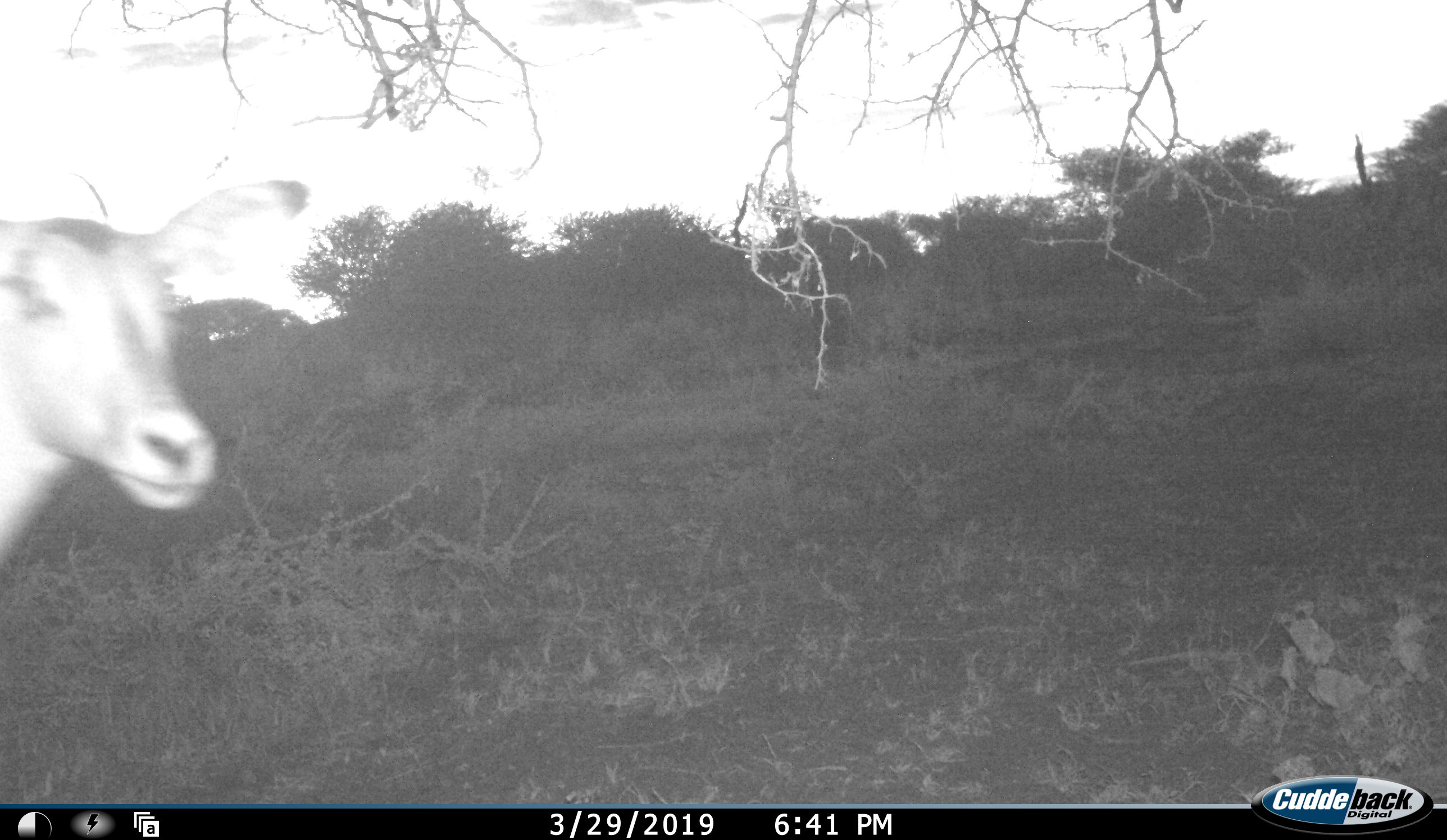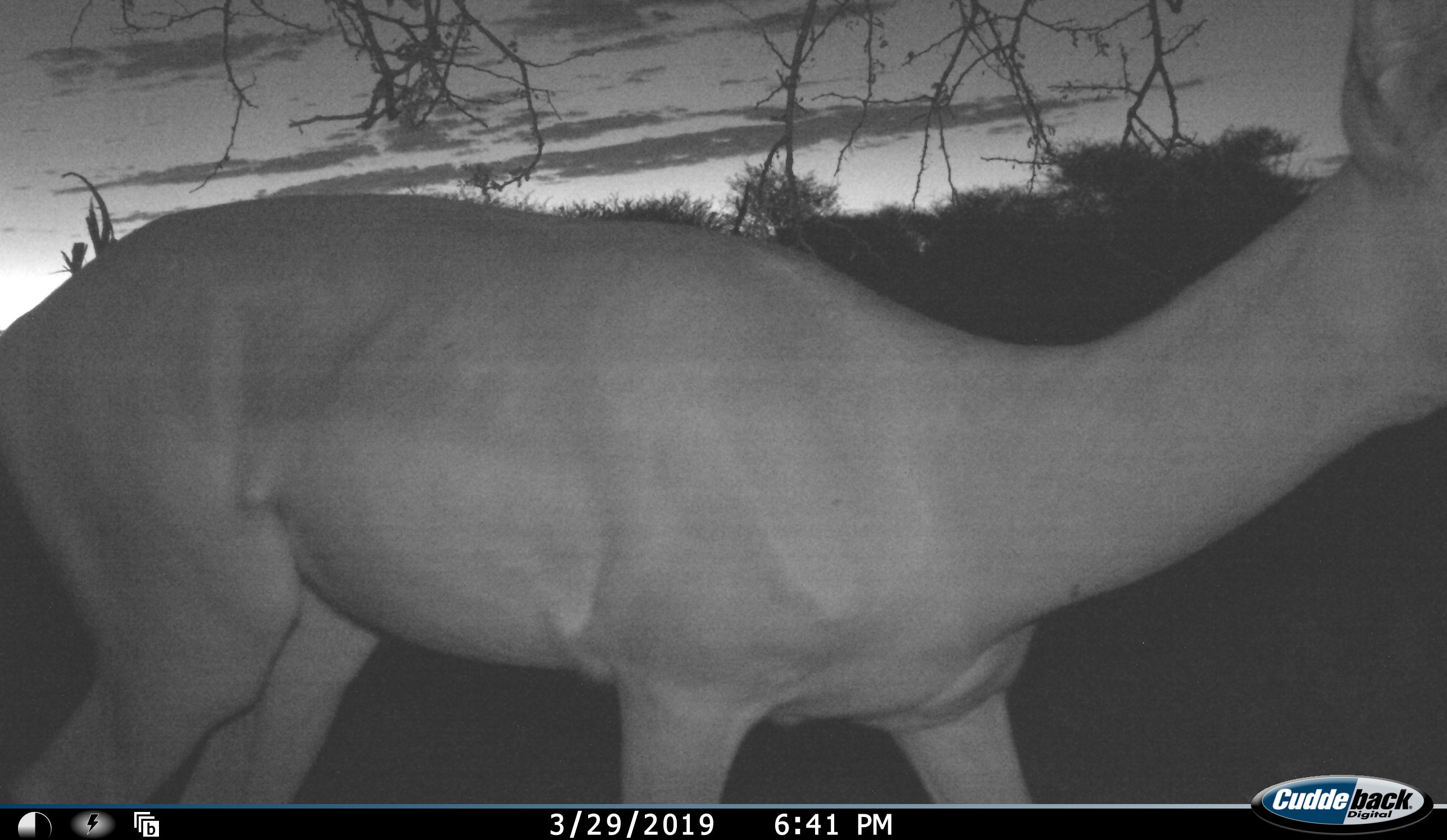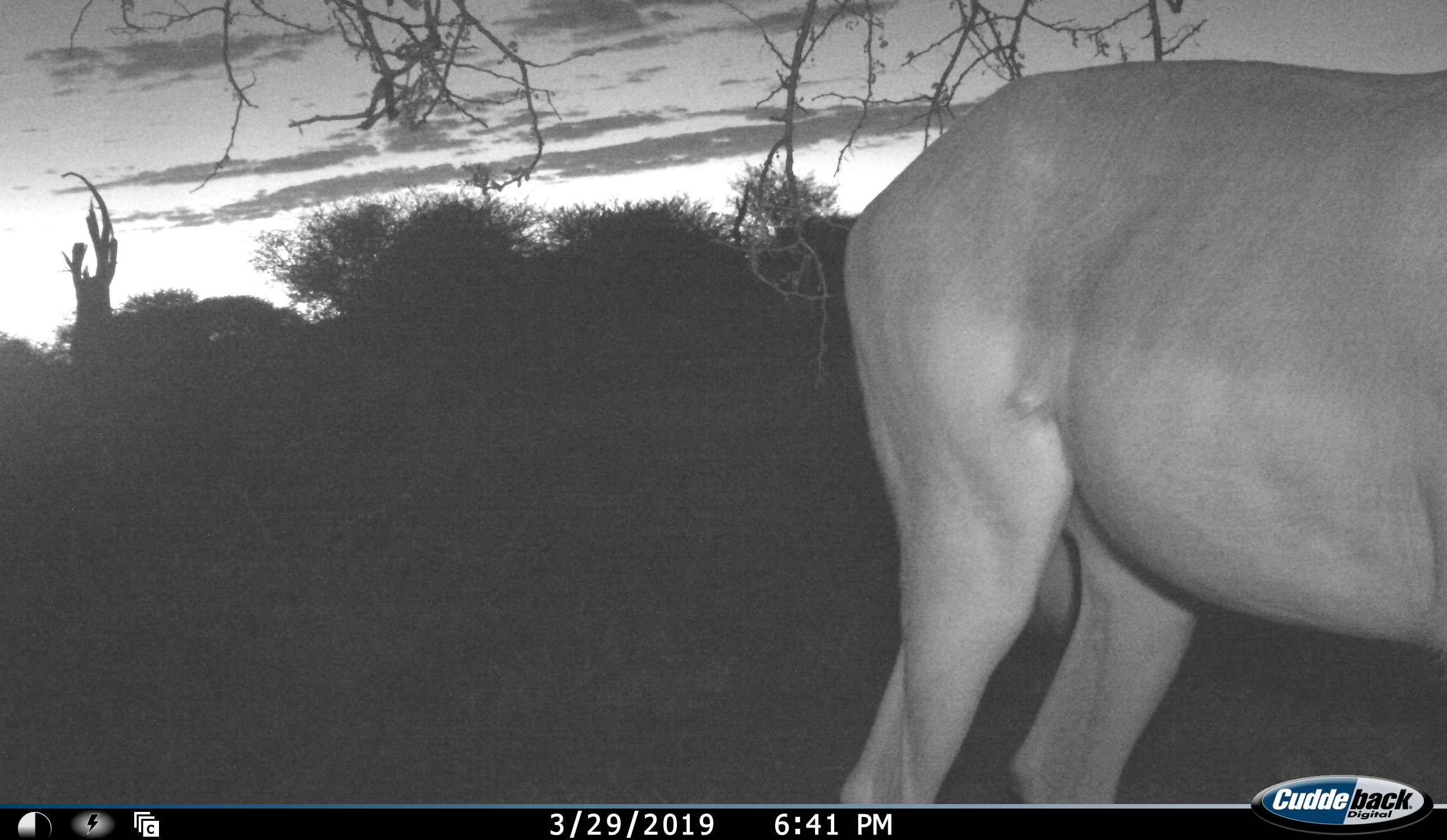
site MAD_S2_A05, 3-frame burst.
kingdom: Animalia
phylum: Chordata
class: Mammalia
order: Artiodactyla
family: Bovidae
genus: Aepyceros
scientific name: Aepyceros melampus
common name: impala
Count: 1.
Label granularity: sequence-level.